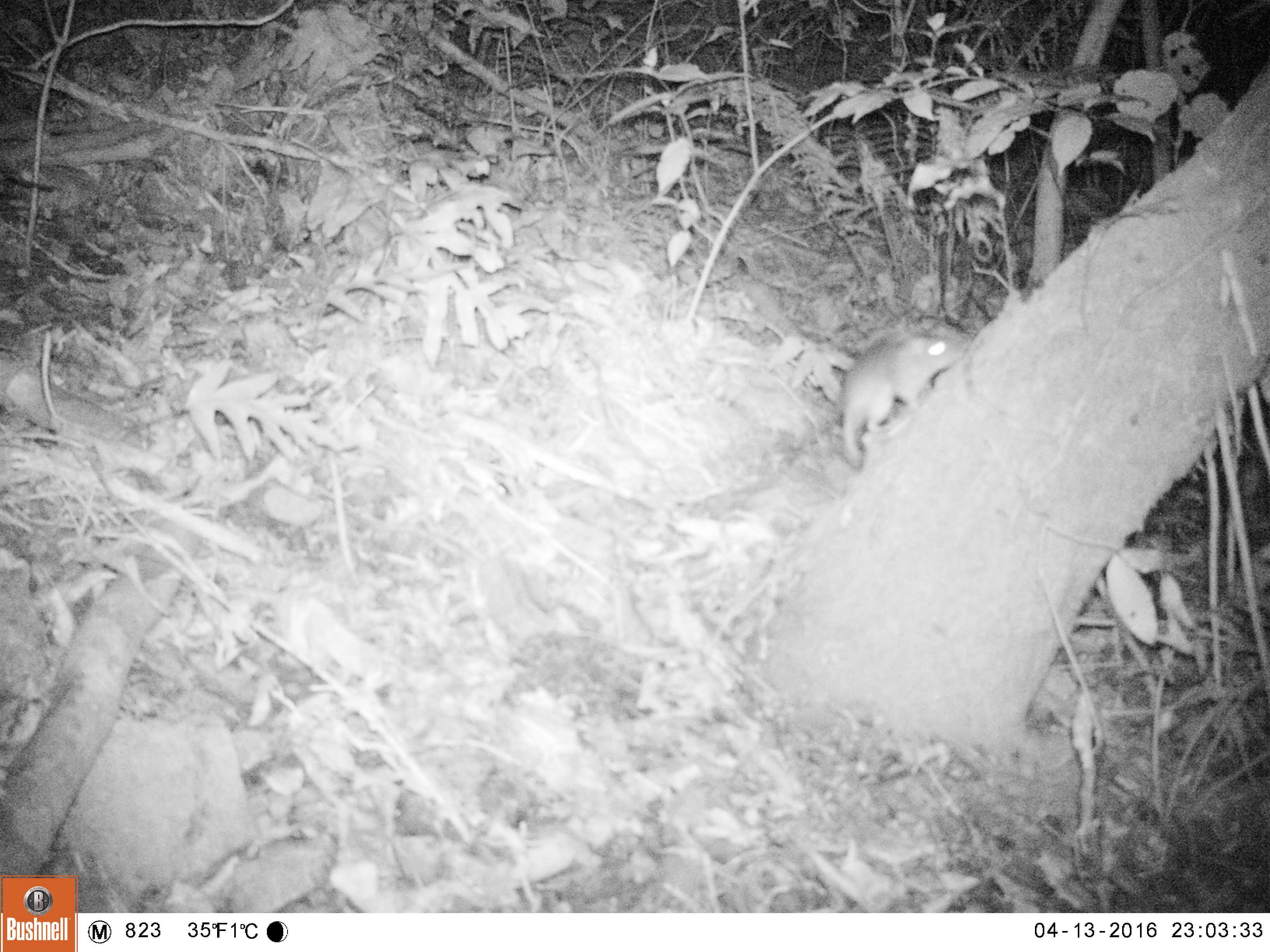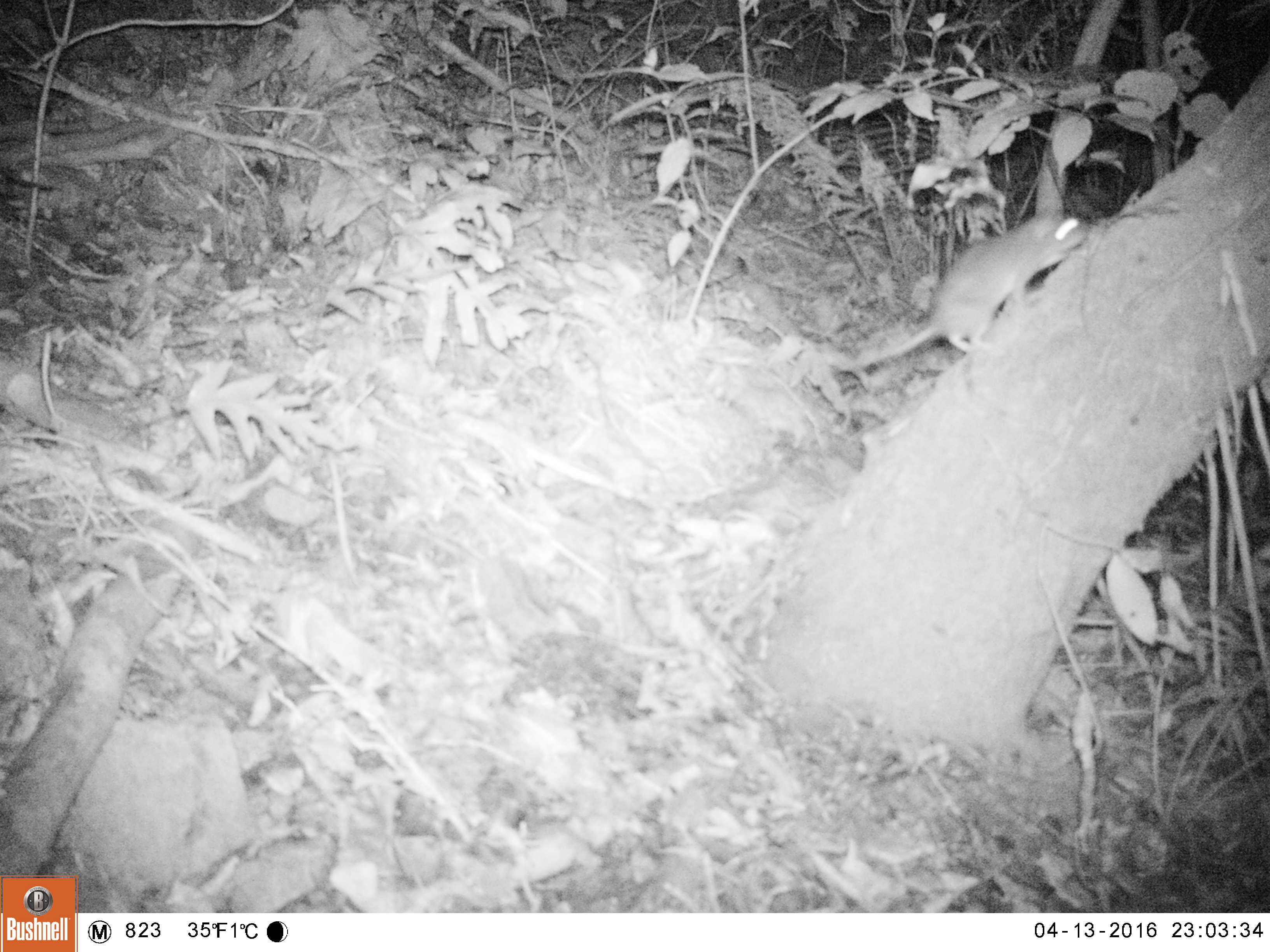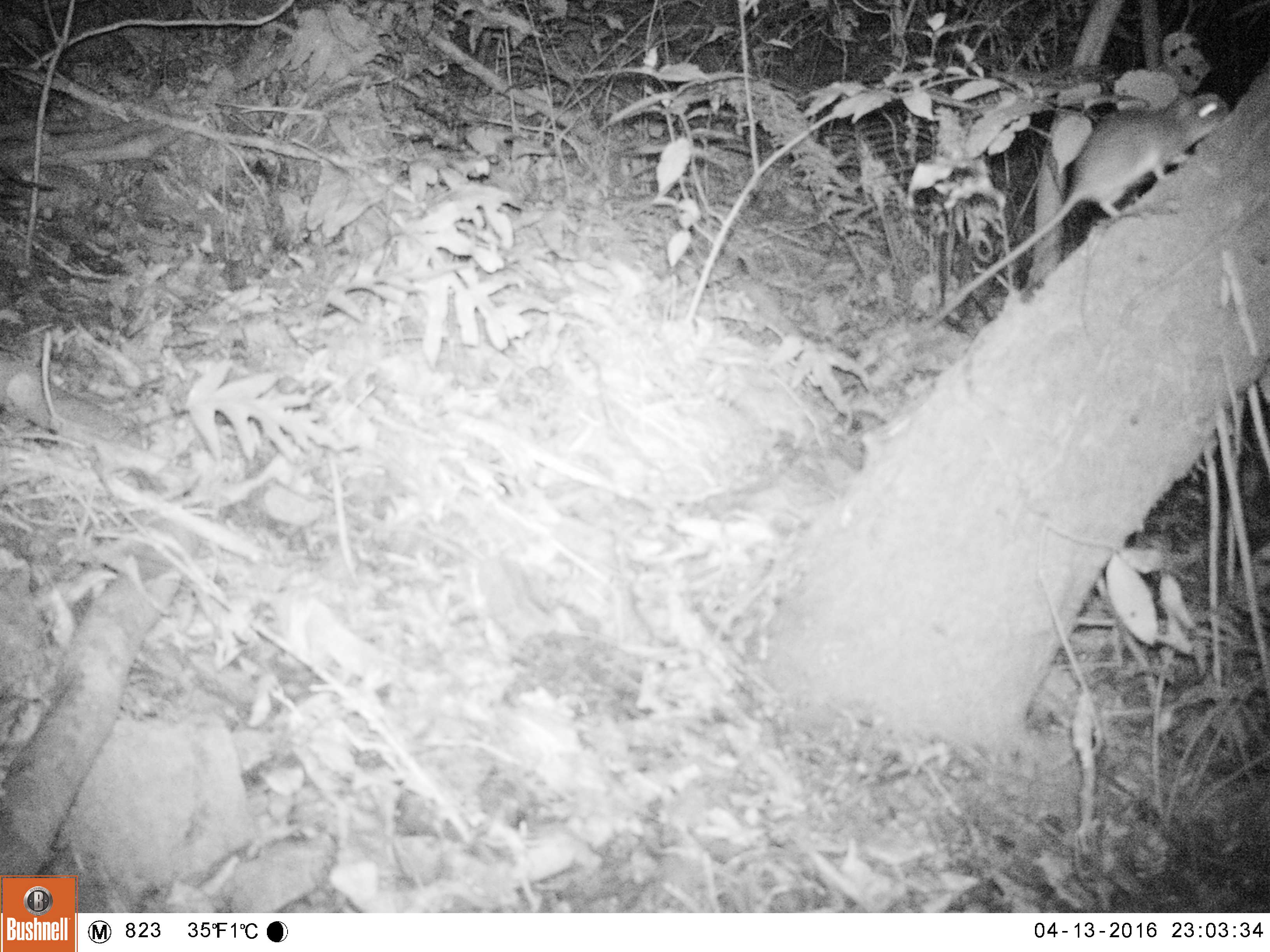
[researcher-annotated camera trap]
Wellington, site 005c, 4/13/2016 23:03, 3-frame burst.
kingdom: Animalia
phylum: Chordata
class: Mammalia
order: Rodentia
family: Muridae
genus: Rattus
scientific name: Rattus rattus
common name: ship rat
Ship rat (Rattus rattus).